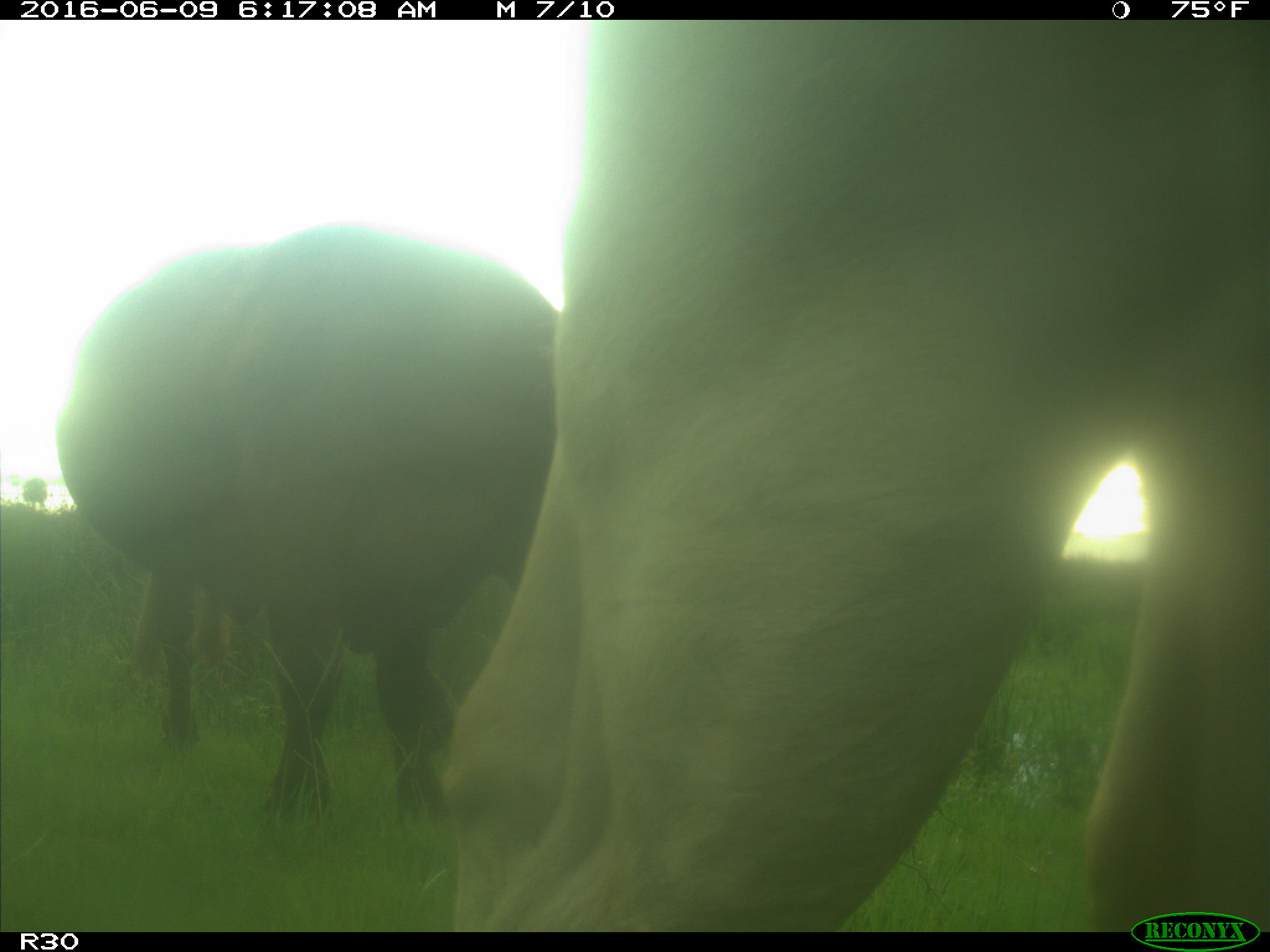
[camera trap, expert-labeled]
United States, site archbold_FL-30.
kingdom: Animalia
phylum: Chordata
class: Mammalia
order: Artiodactyla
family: Bovidae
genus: Bos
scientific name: Bos taurus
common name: domestic cow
Bos taurus (domestic cow).